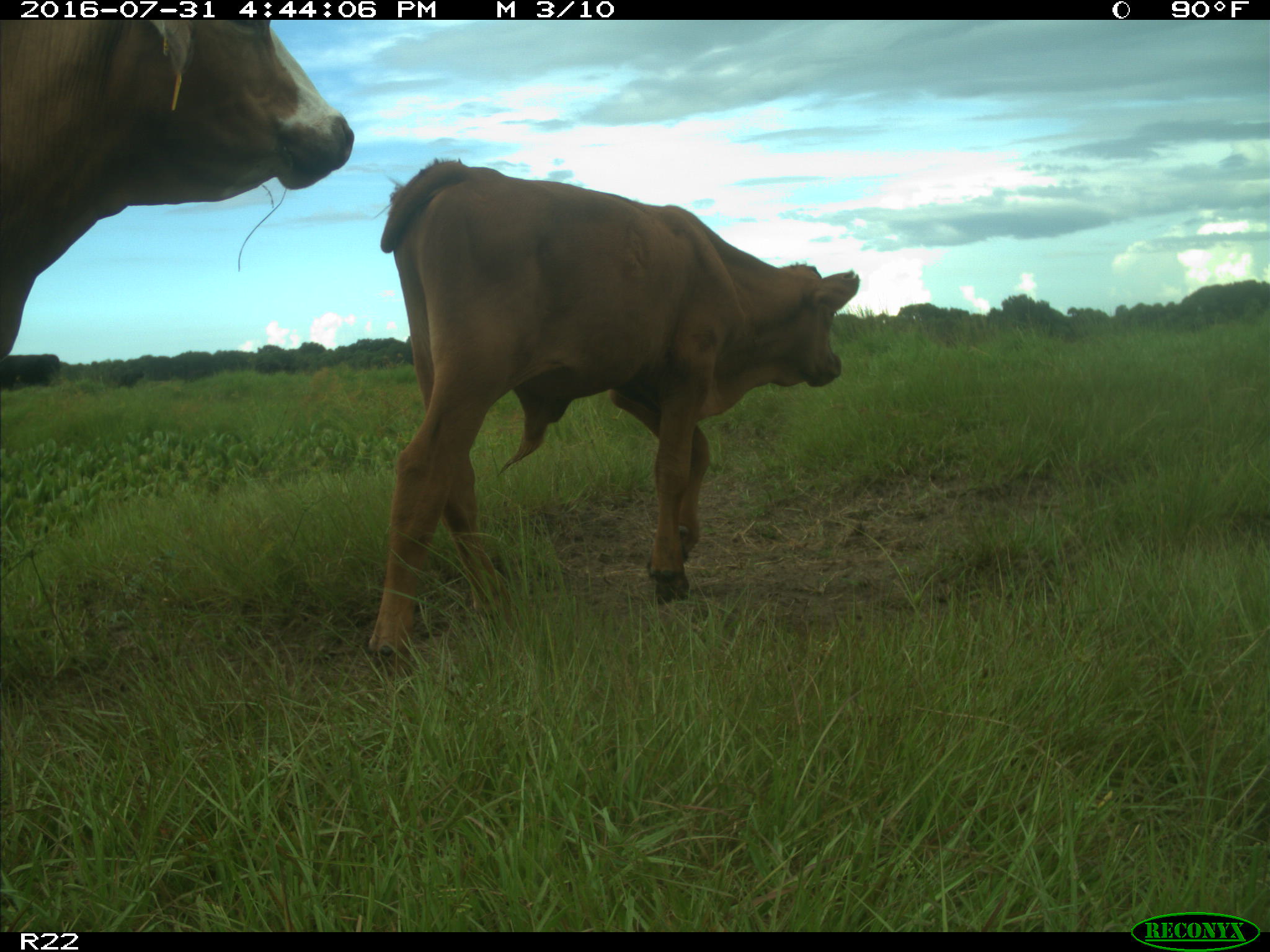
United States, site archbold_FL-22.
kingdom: Animalia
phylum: Chordata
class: Mammalia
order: Artiodactyla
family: Bovidae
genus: Bos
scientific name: Bos taurus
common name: domestic cow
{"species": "Bos taurus (domestic cow)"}